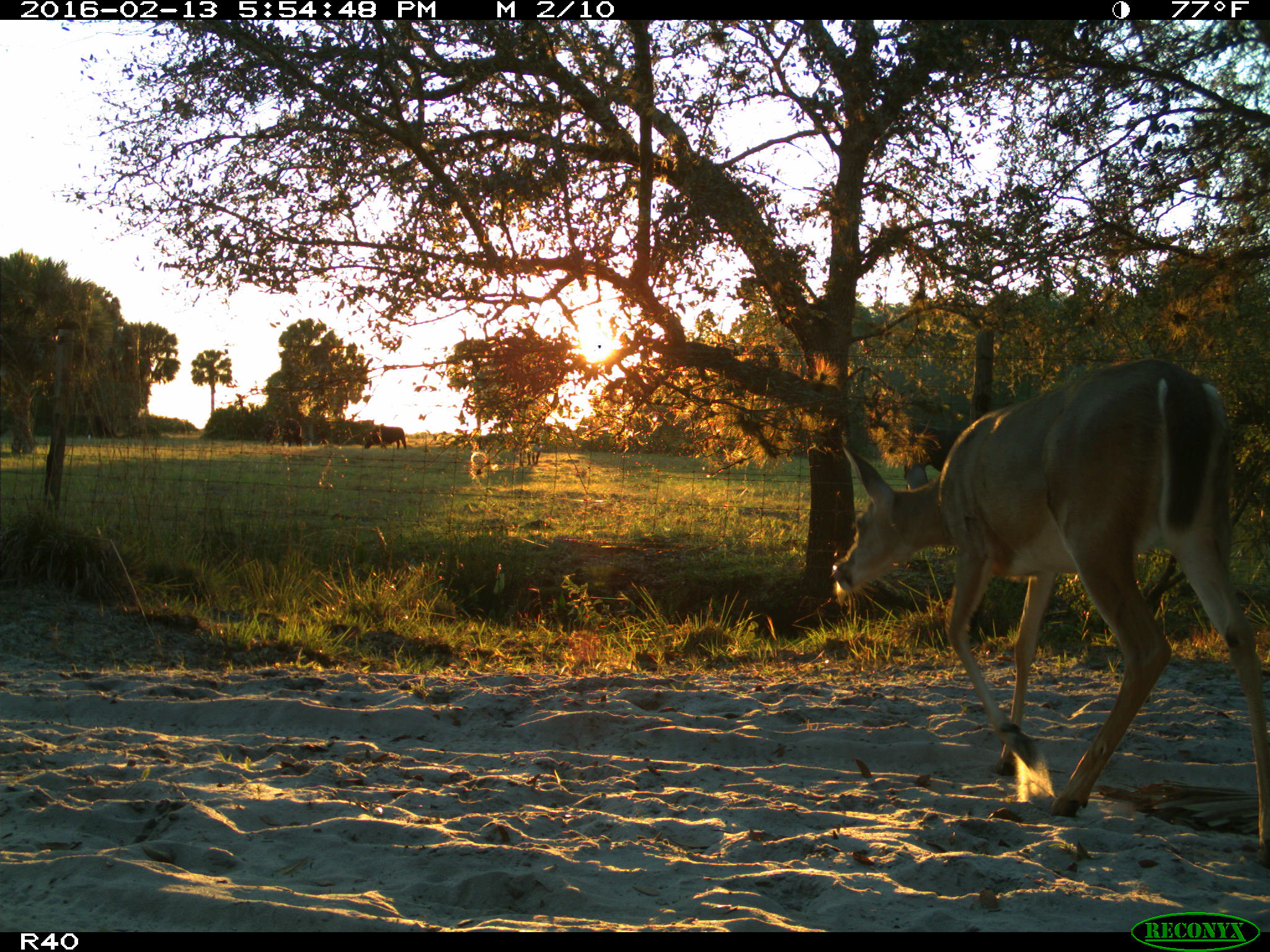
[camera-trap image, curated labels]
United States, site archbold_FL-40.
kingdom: Animalia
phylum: Chordata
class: Mammalia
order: Artiodactyla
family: Bovidae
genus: Bos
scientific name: Bos taurus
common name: domestic cow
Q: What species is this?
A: Bos taurus (domestic cow).